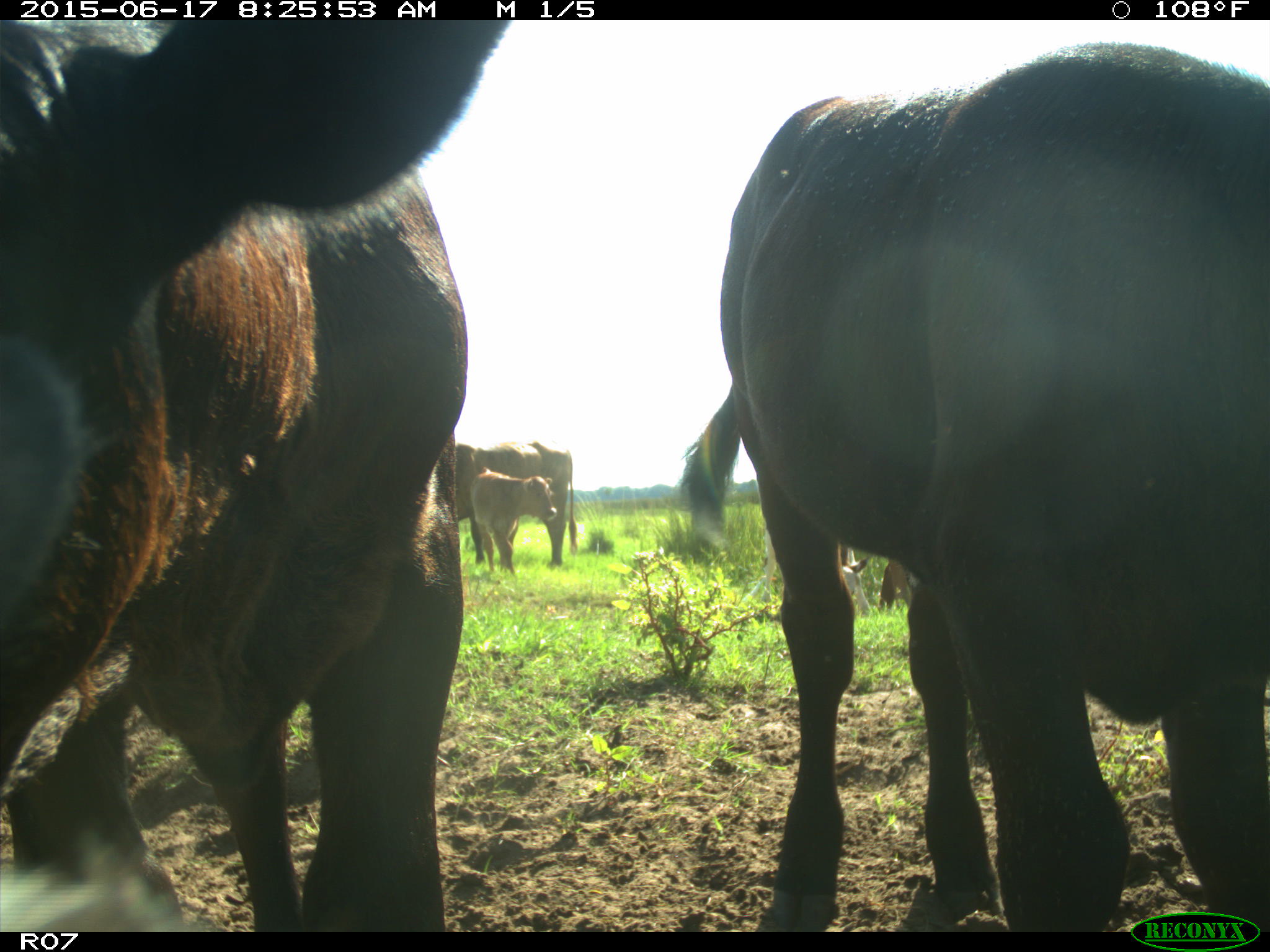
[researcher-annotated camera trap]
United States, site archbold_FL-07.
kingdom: Animalia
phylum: Chordata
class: Mammalia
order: Artiodactyla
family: Bovidae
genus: Bos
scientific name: Bos taurus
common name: domestic cow